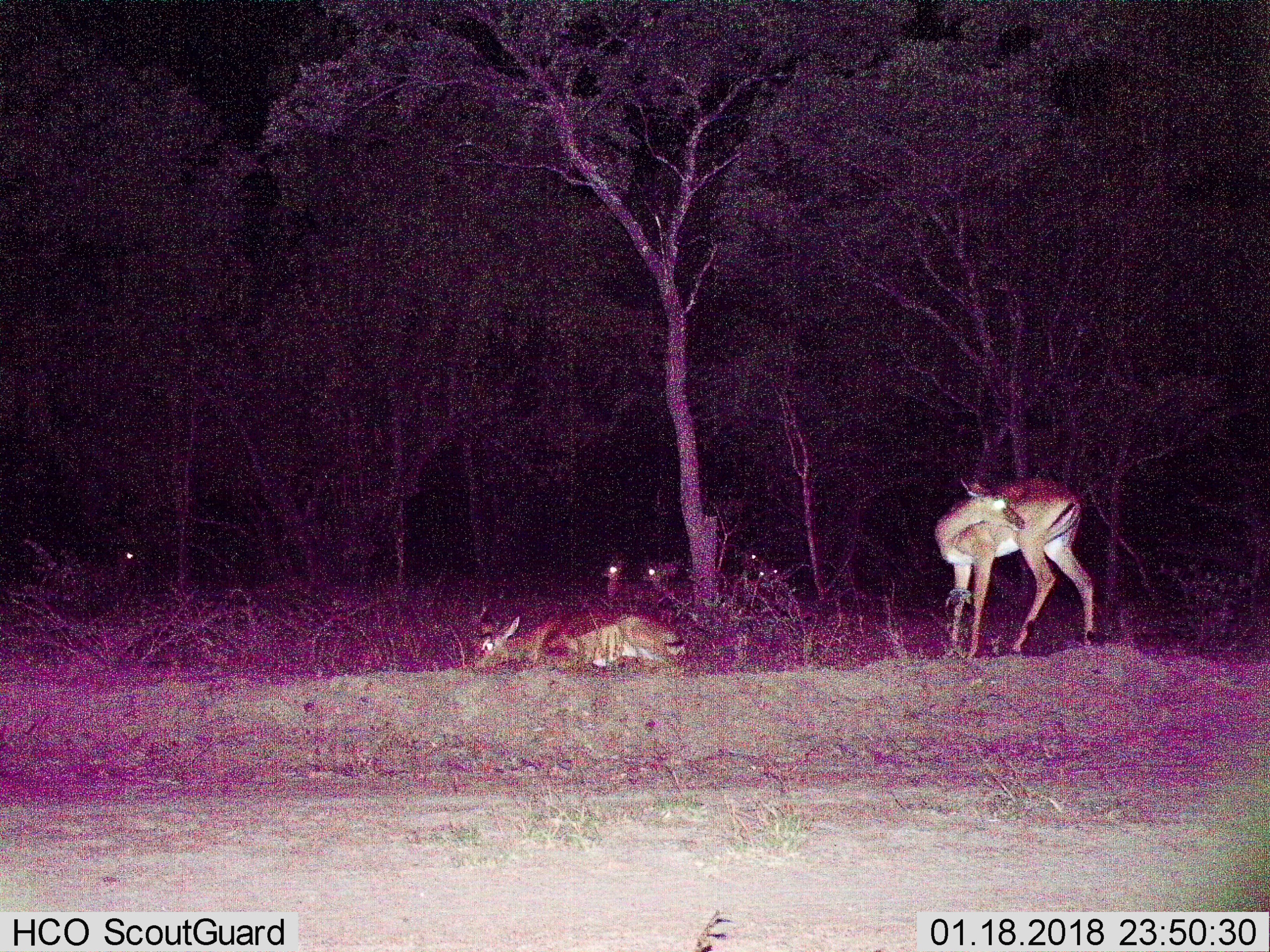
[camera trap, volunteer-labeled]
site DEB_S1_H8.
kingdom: Animalia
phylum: Chordata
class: Mammalia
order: Artiodactyla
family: Bovidae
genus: Aepyceros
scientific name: Aepyceros melampus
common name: impala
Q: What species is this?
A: Impala (Aepyceros melampus).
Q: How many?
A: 7.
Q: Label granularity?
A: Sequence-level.